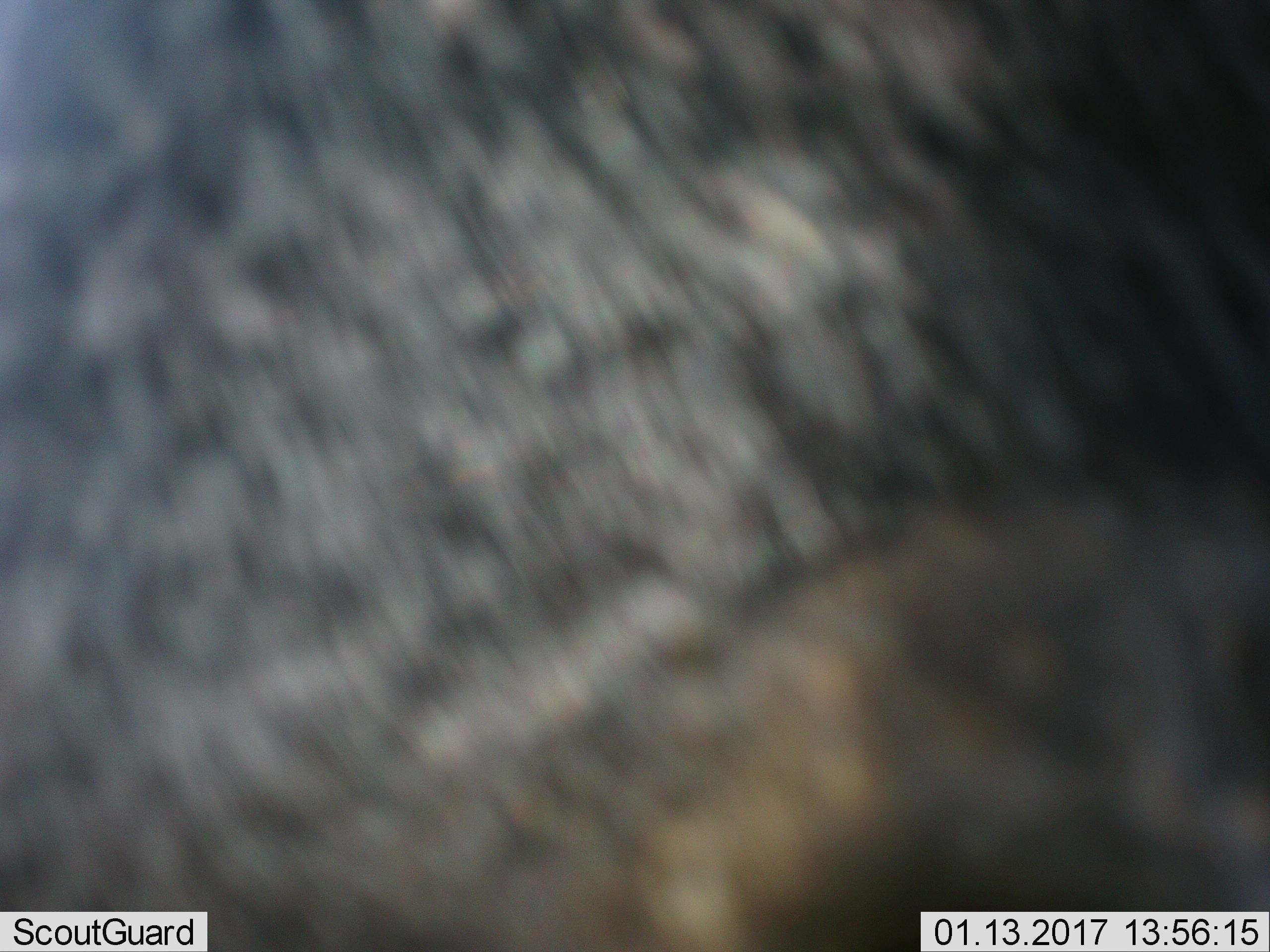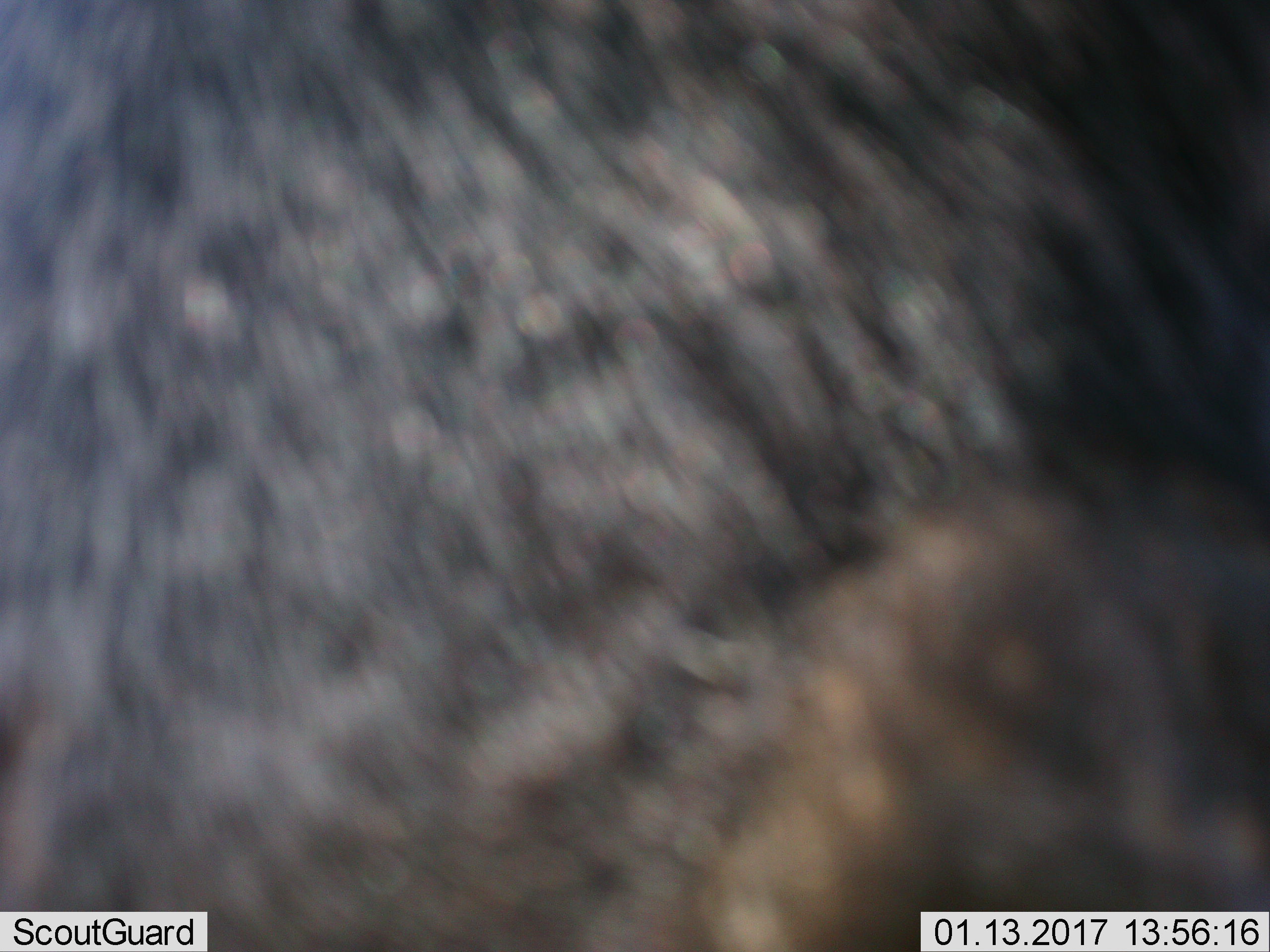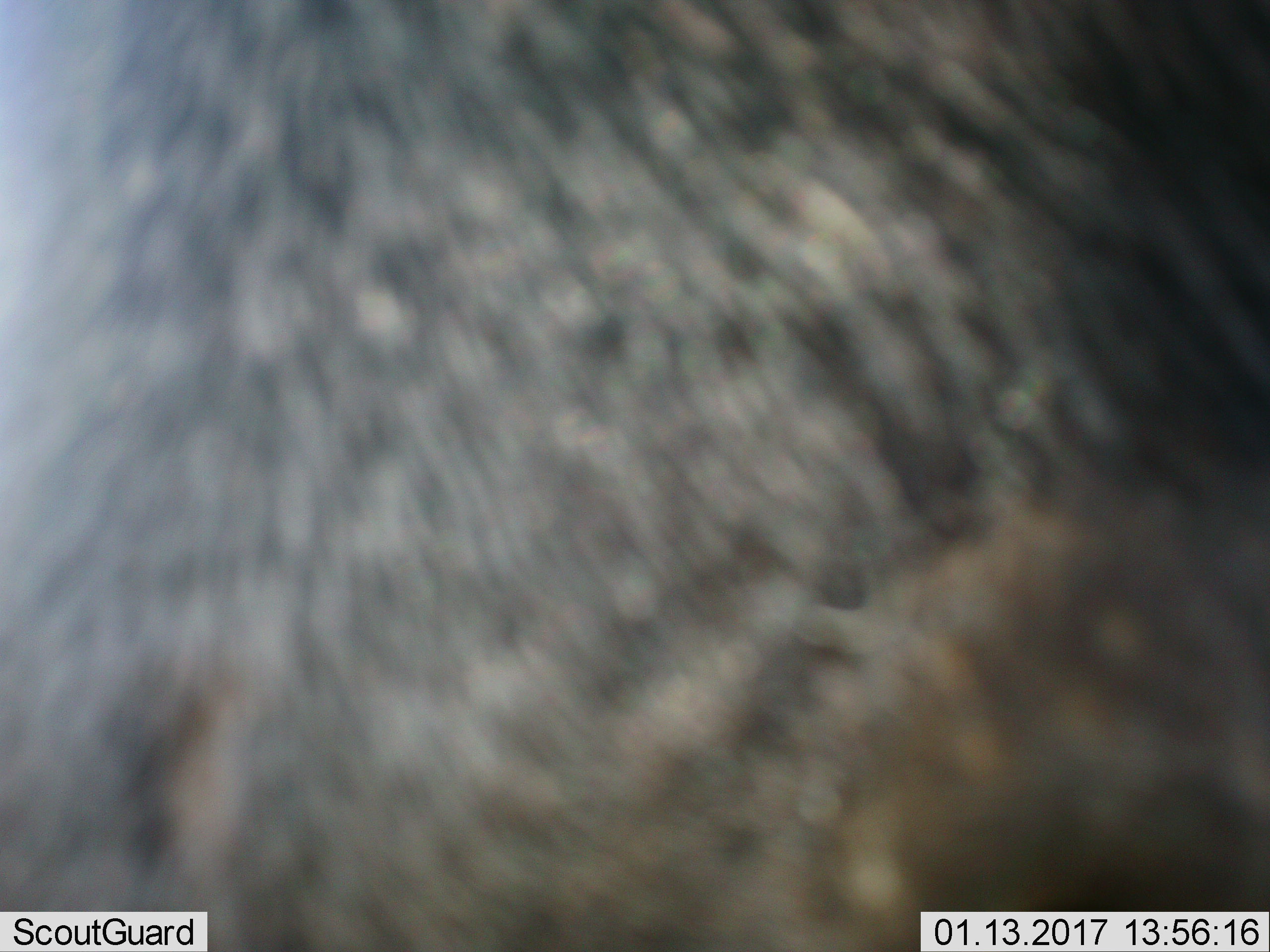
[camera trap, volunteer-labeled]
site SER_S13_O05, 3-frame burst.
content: unidentified animal